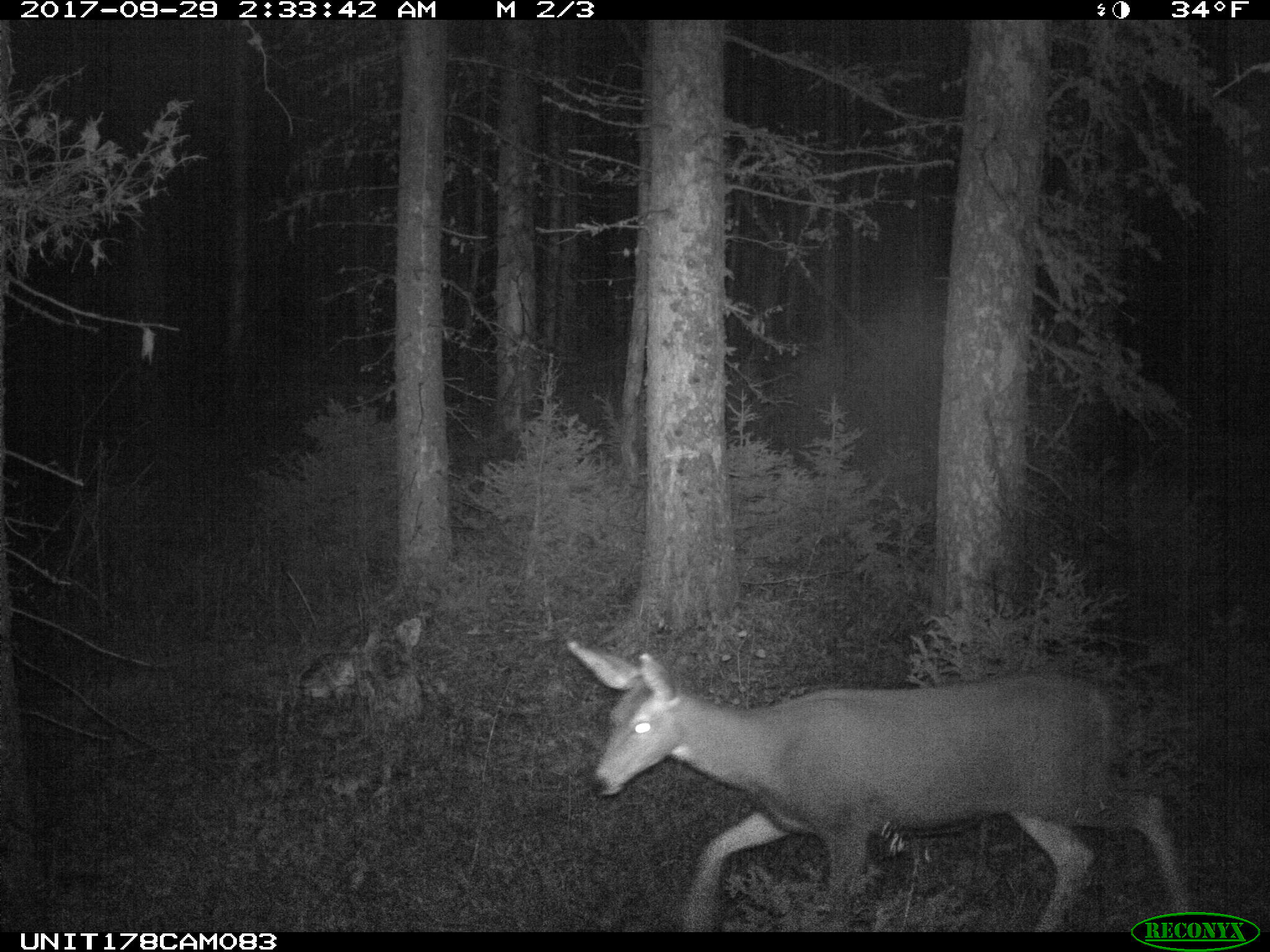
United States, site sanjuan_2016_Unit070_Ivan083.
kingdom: Animalia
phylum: Chordata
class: Mammalia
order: Artiodactyla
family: Cervidae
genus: Odocoileus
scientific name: Odocoileus hemionus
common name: mule deer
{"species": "Odocoileus hemionus (mule deer)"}